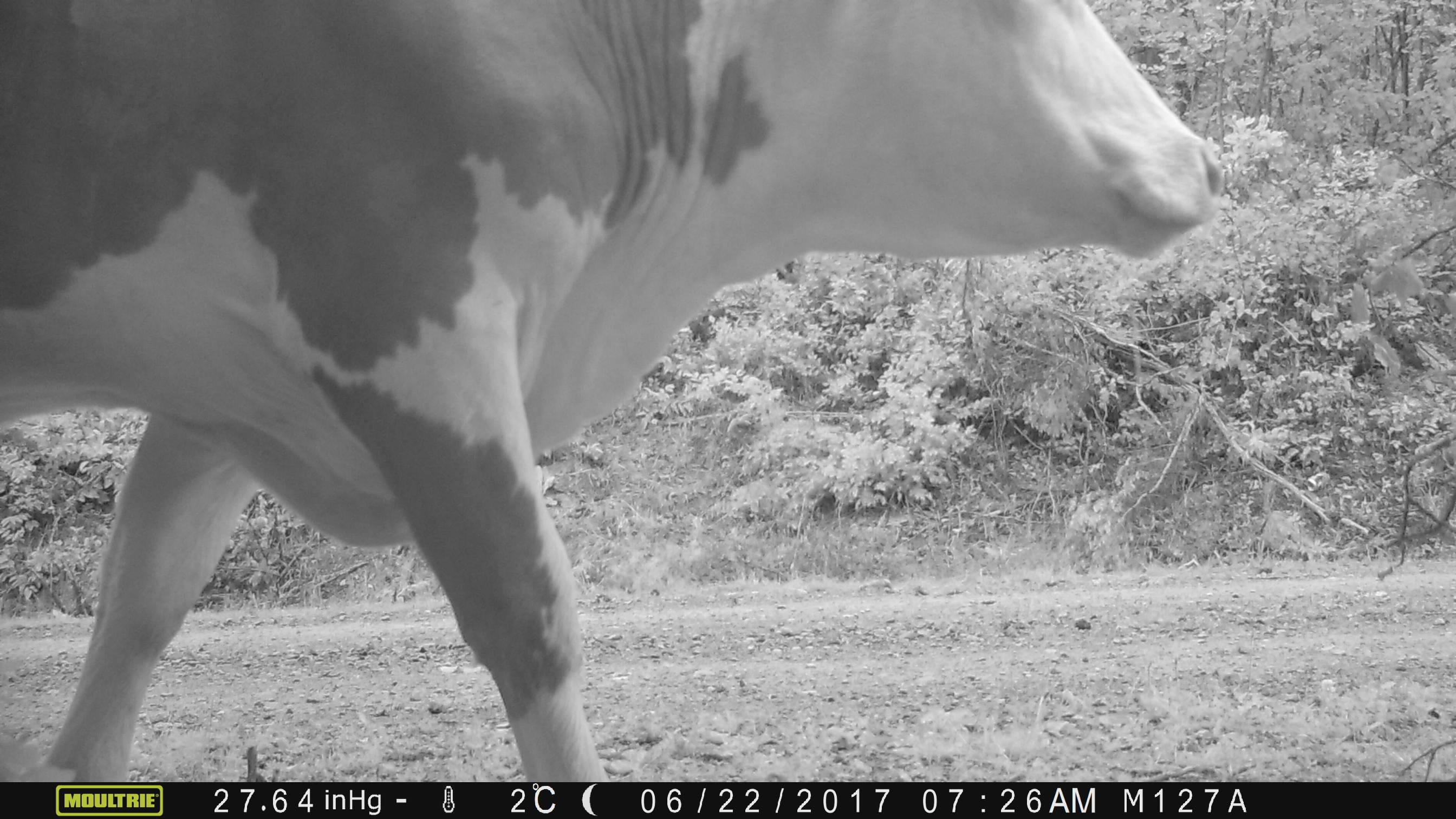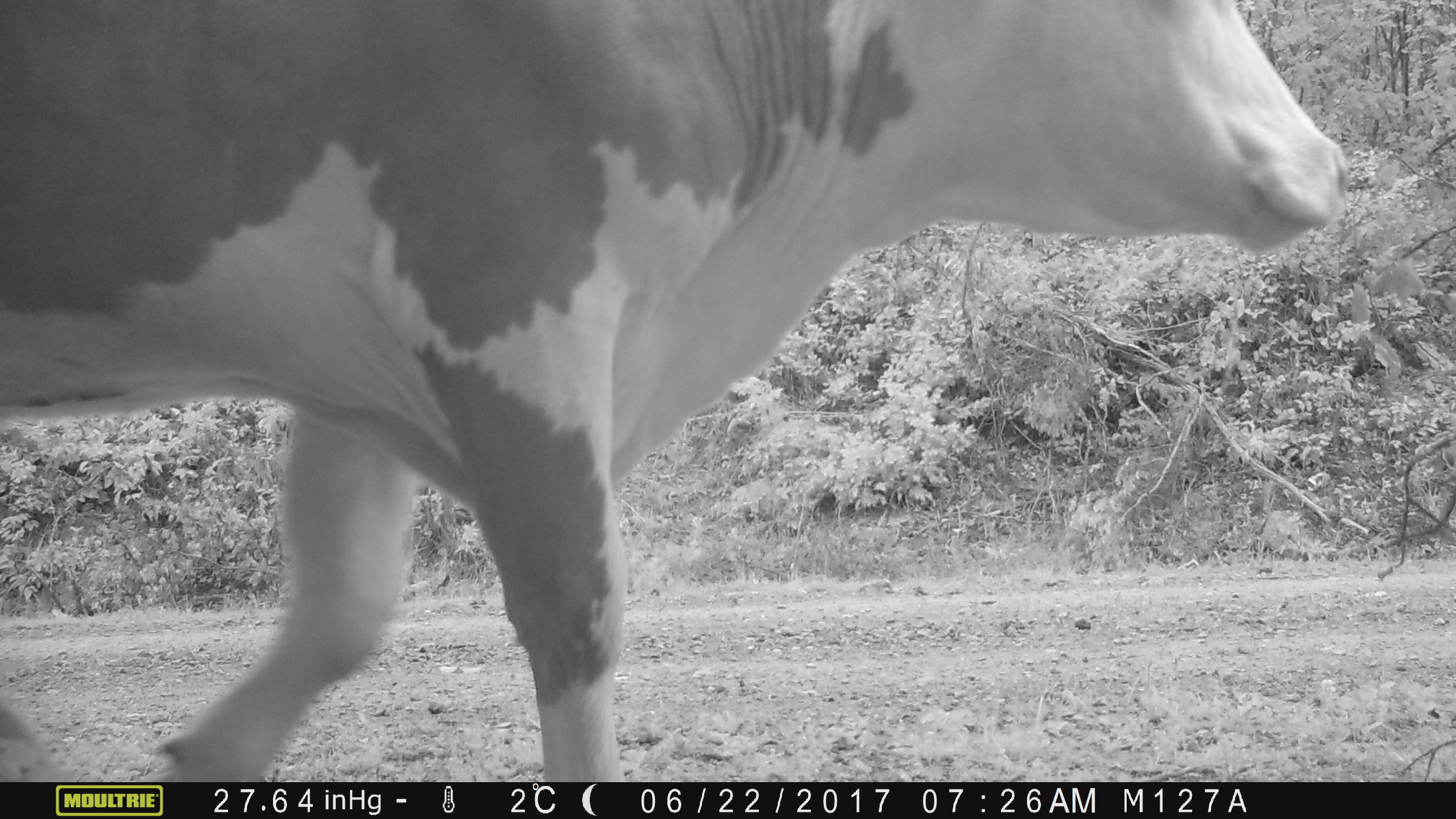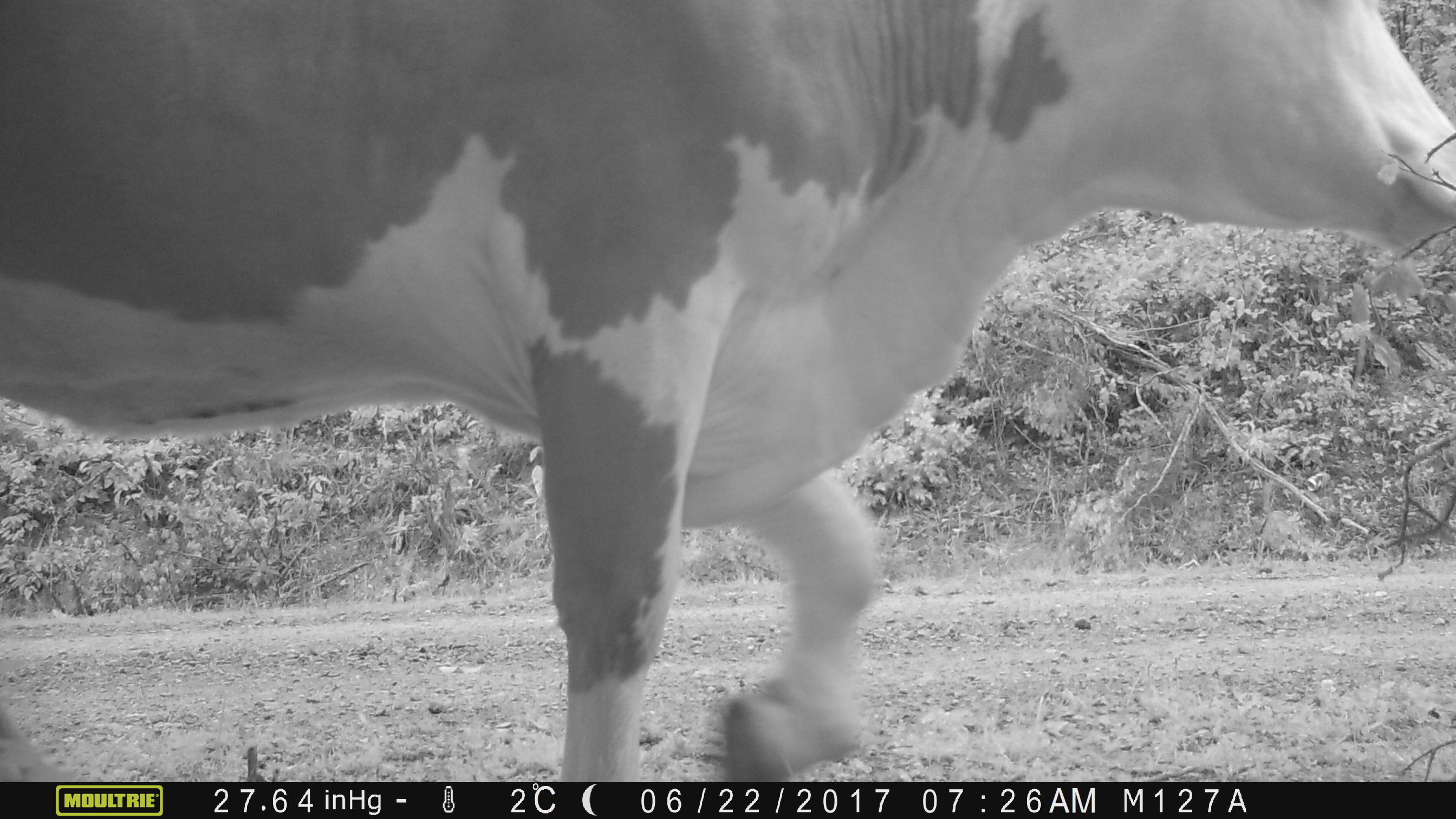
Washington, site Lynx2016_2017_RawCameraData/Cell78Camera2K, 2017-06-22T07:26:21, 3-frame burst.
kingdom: Animalia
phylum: Chordata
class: Mammalia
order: Artiodactyla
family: Bovidae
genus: Bos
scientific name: Bos taurus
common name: domestic cattle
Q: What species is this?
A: Domestic cattle (Bos taurus).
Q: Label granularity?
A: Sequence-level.